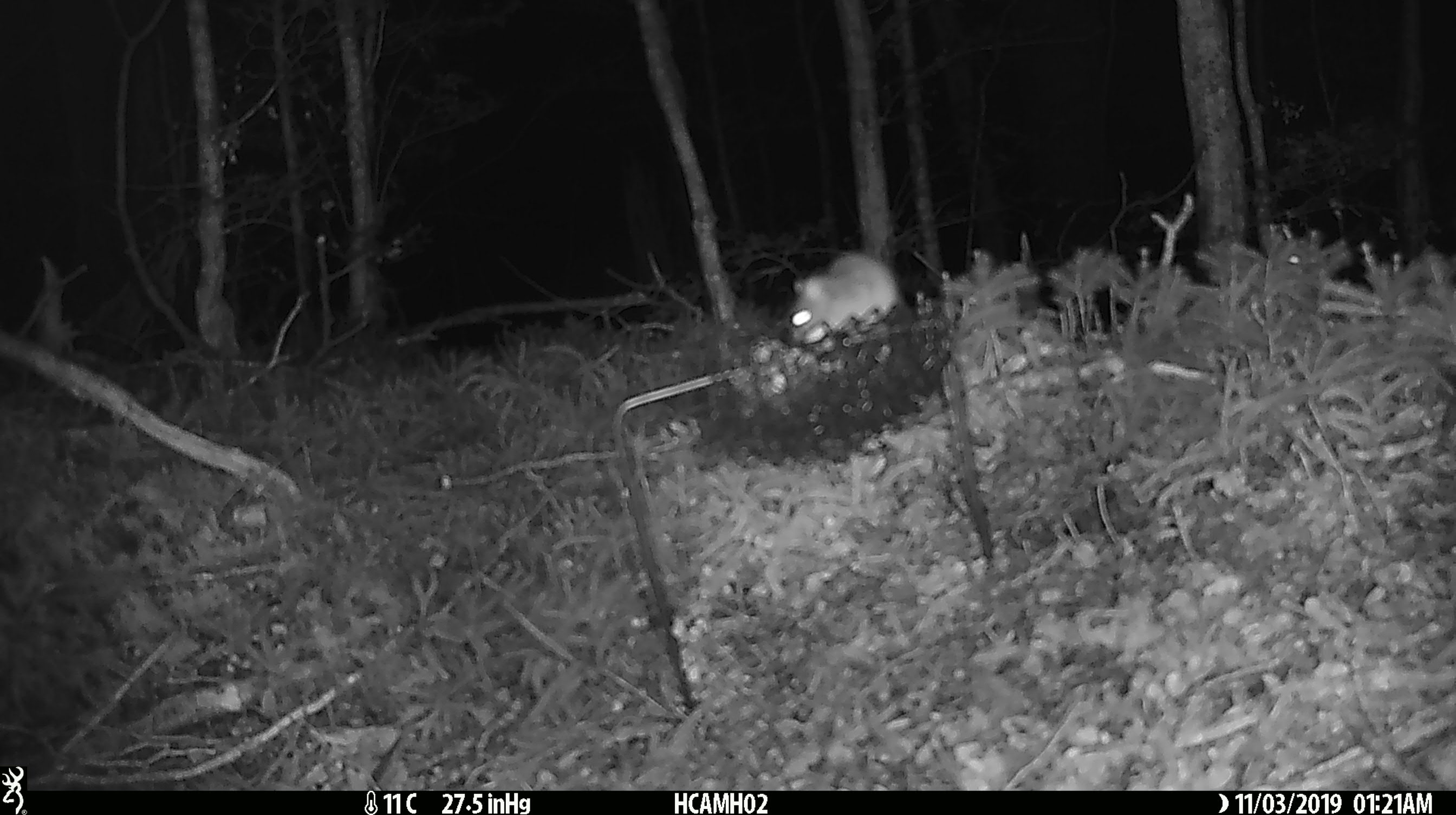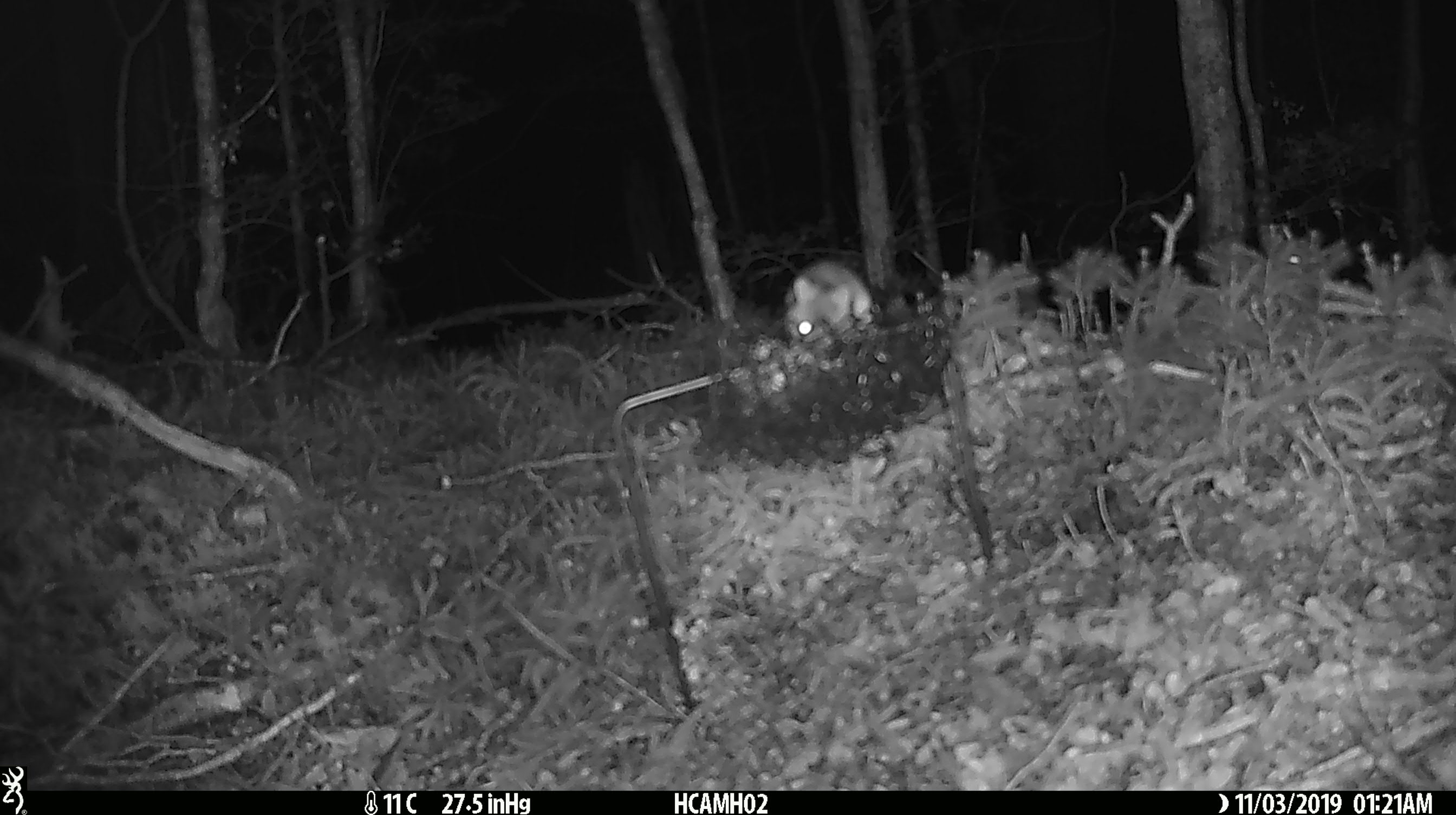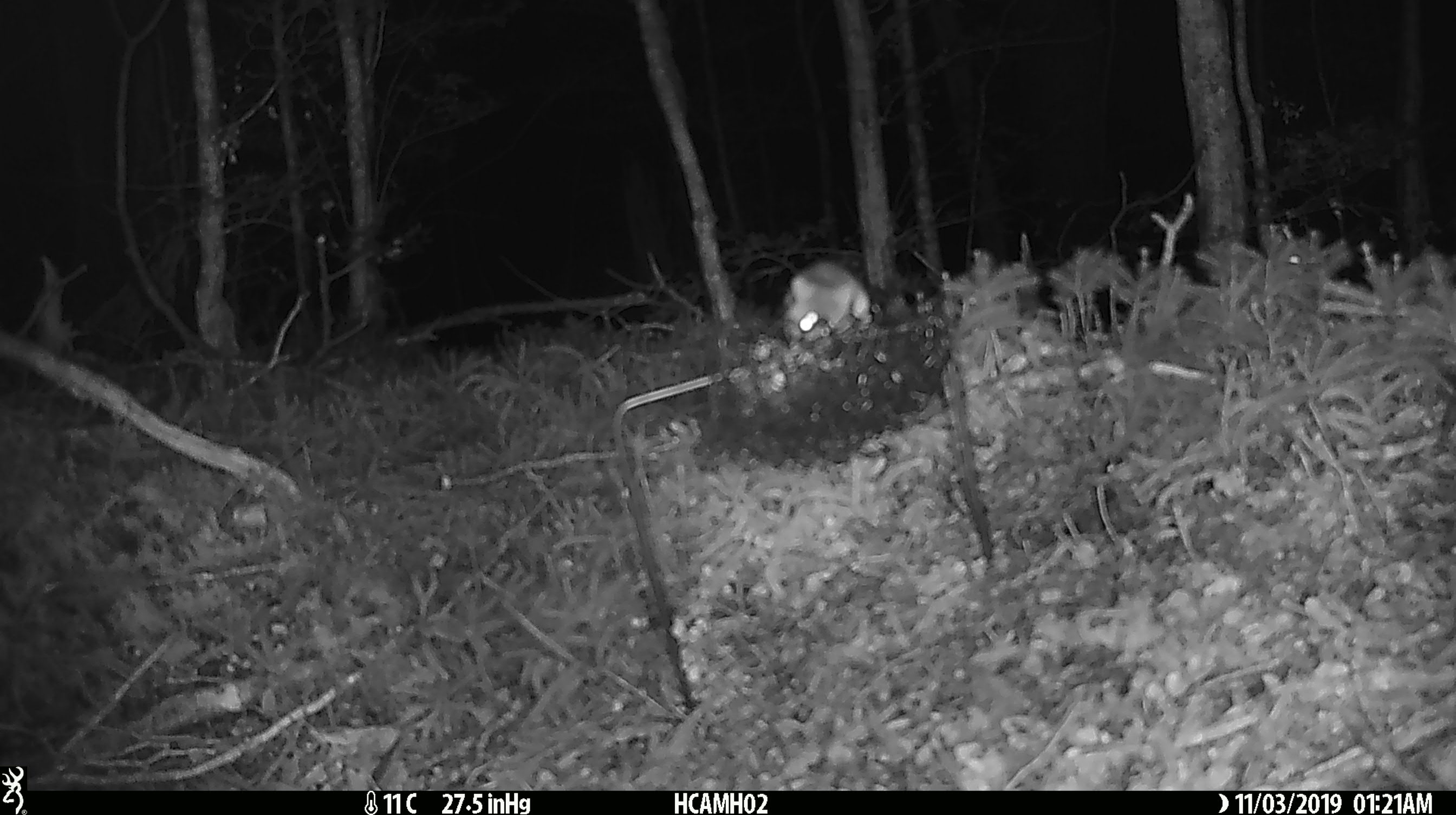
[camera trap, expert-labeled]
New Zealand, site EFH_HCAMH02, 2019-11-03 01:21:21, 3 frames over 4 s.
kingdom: Animalia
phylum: Chordata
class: Mammalia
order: Rodentia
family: Muridae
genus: Mus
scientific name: Mus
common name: mouse